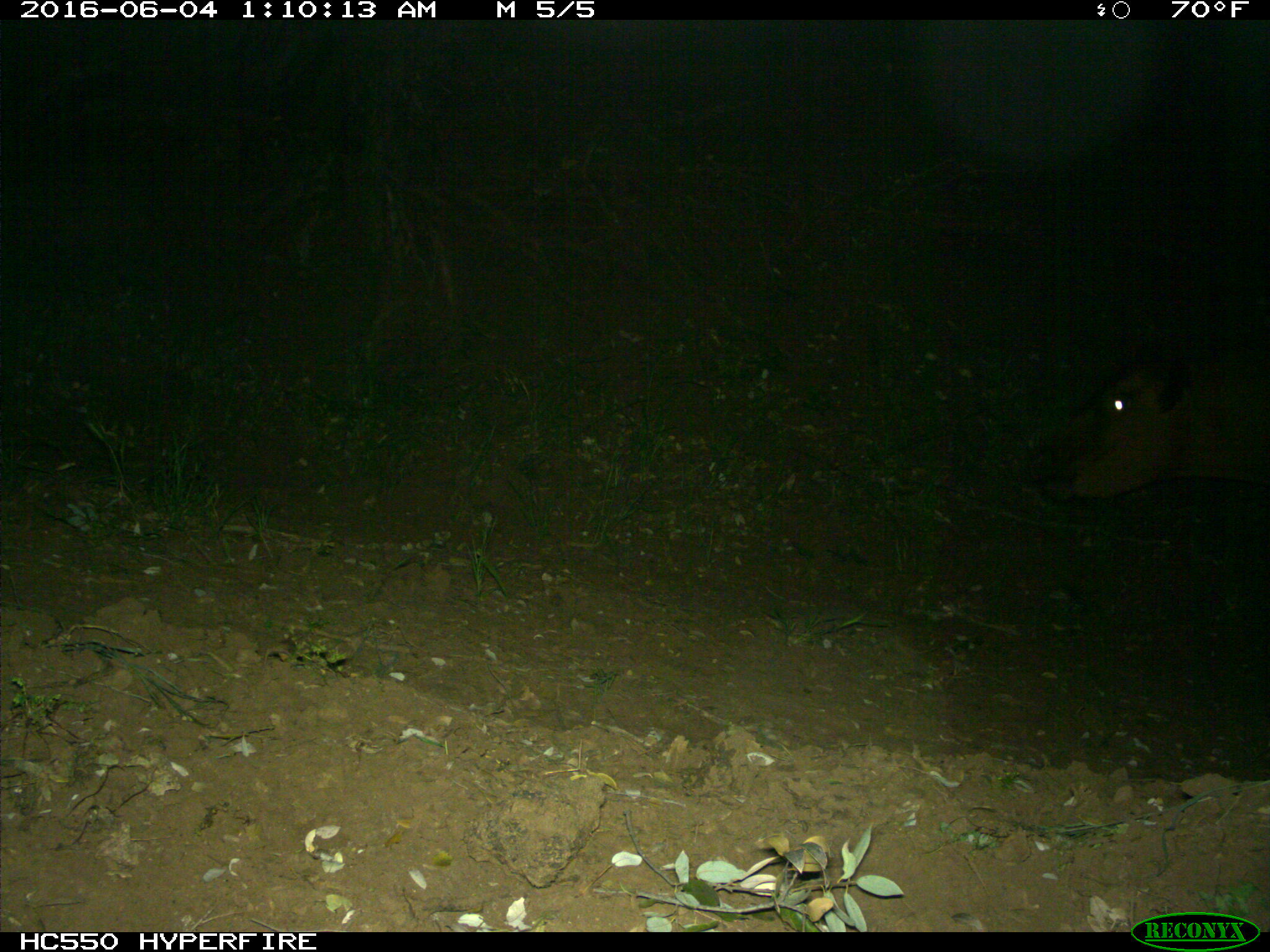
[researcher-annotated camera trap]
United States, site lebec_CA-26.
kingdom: Animalia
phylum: Chordata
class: Mammalia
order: Artiodactyla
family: Bovidae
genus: Bos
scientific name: Bos taurus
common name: domestic cow